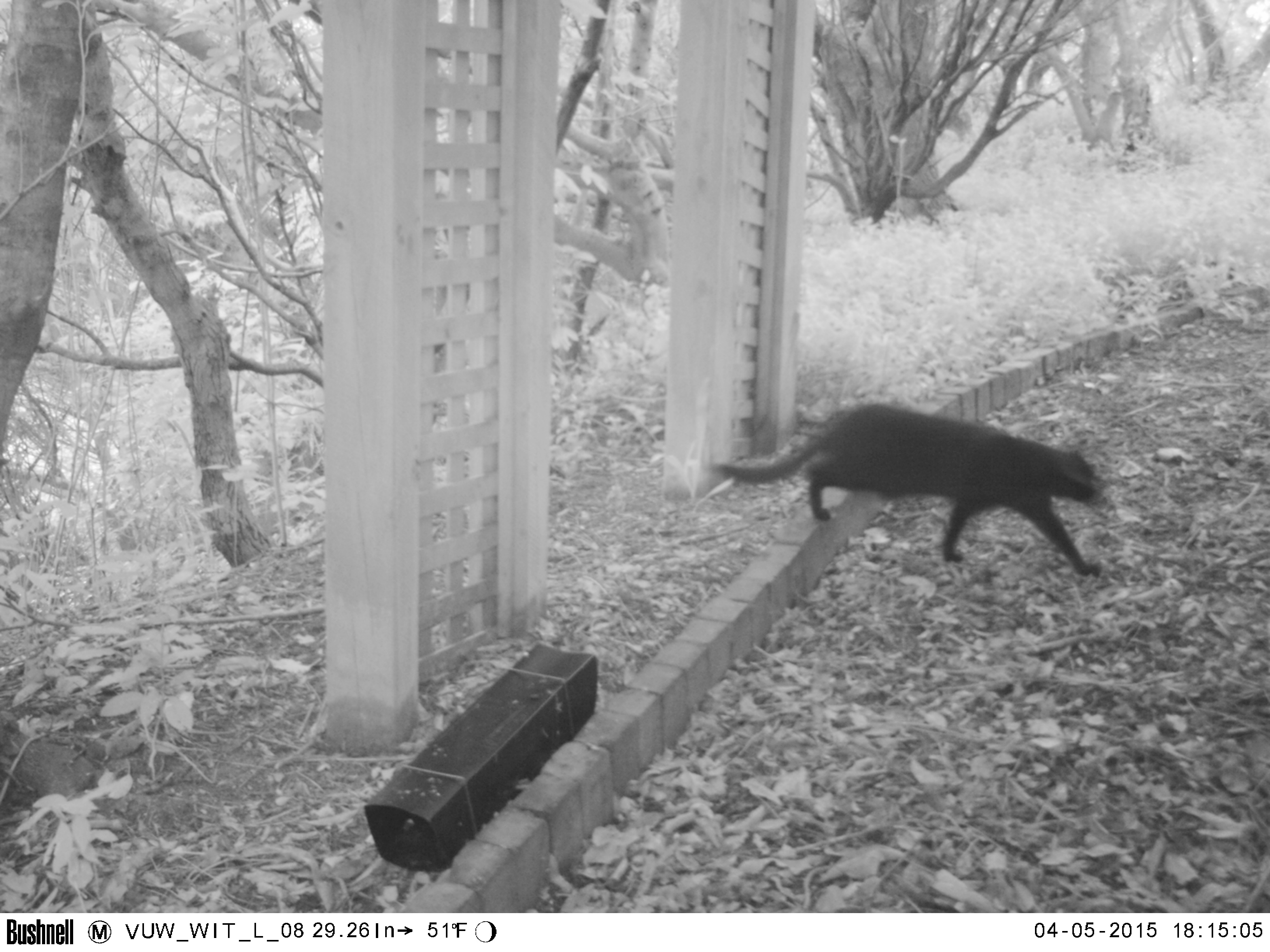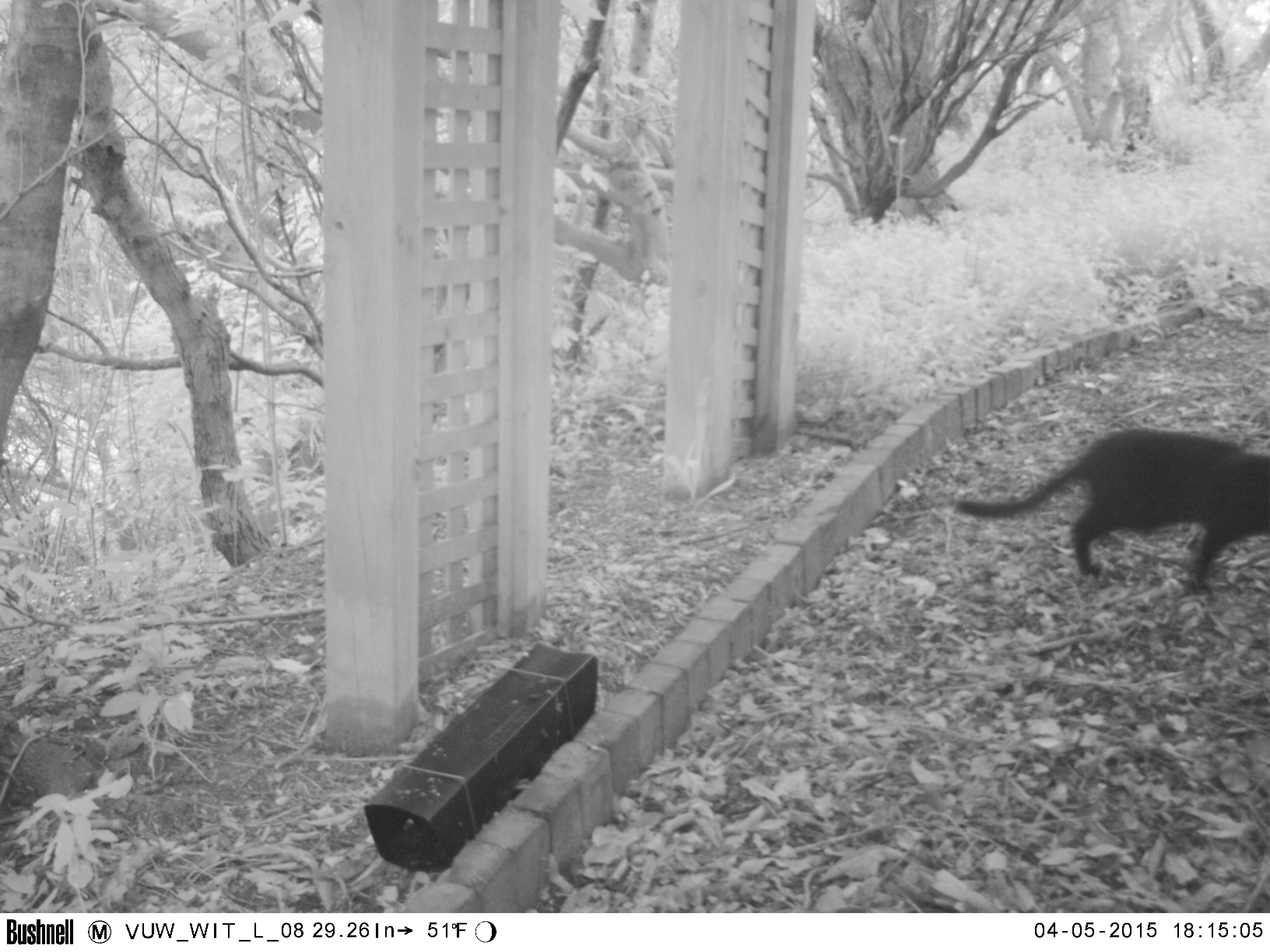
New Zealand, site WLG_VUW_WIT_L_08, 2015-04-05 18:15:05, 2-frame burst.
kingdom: Animalia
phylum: Chordata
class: Mammalia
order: Carnivora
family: Felidae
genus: Felis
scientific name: Felis catus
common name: domestic cat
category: cat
Cat (domestic cat) (Felis catus).